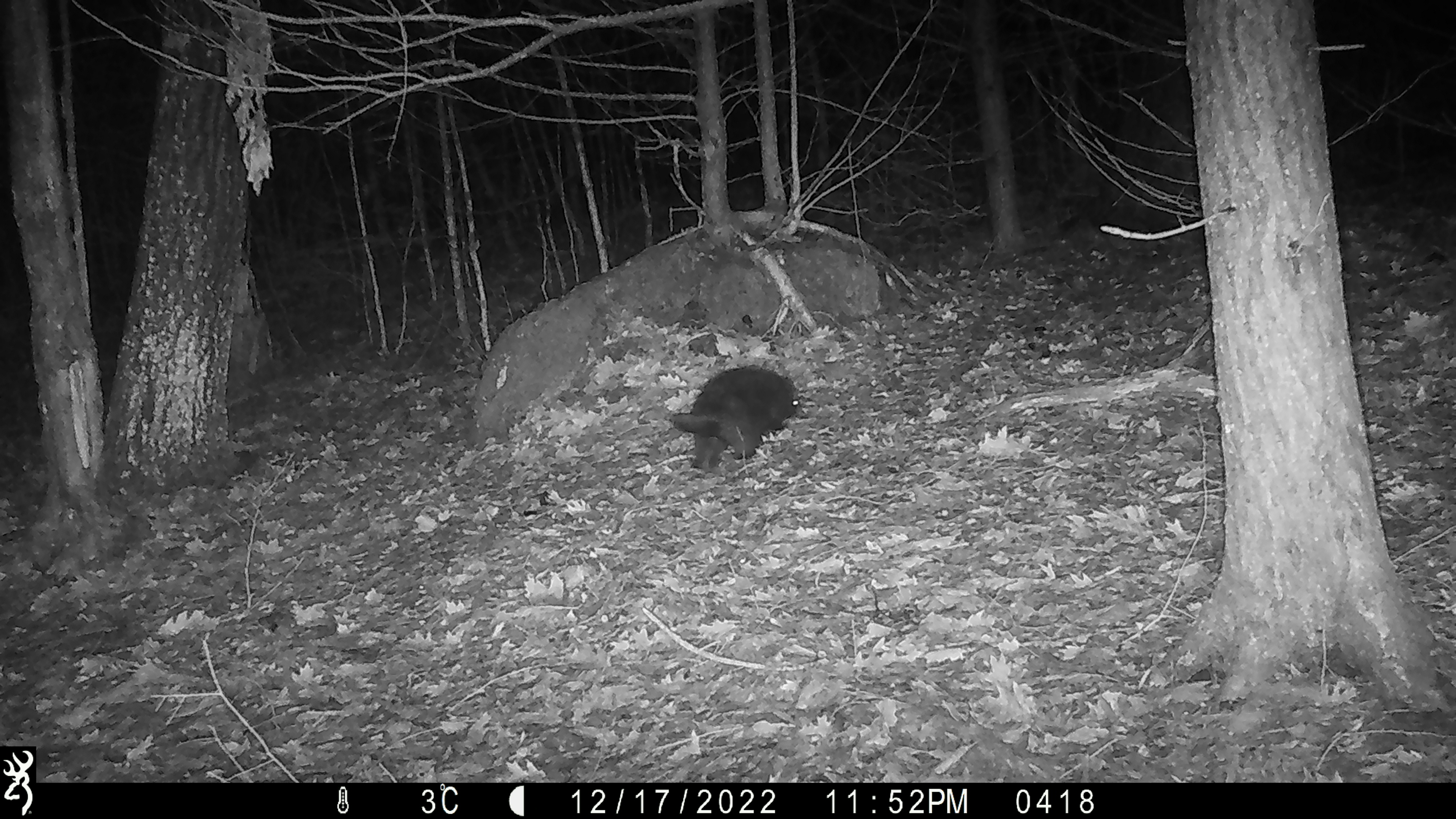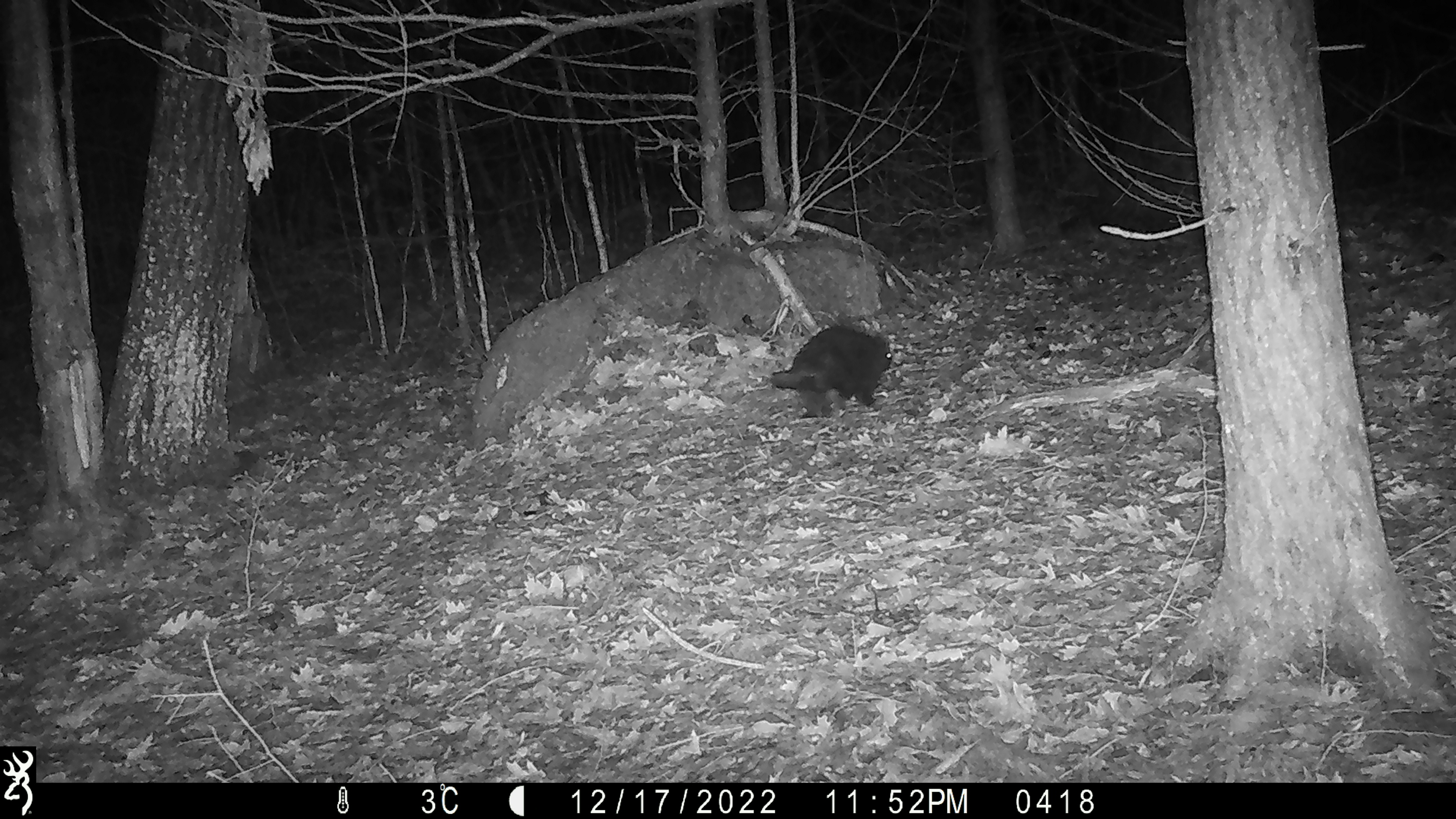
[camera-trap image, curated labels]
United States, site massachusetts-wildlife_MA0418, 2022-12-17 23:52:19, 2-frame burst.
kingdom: Animalia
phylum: Chordata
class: Mammalia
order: Rodentia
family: Erethizontidae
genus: Erethizon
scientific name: Erethizon dorsatum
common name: porcupine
Porcupine (Erethizon dorsatum).